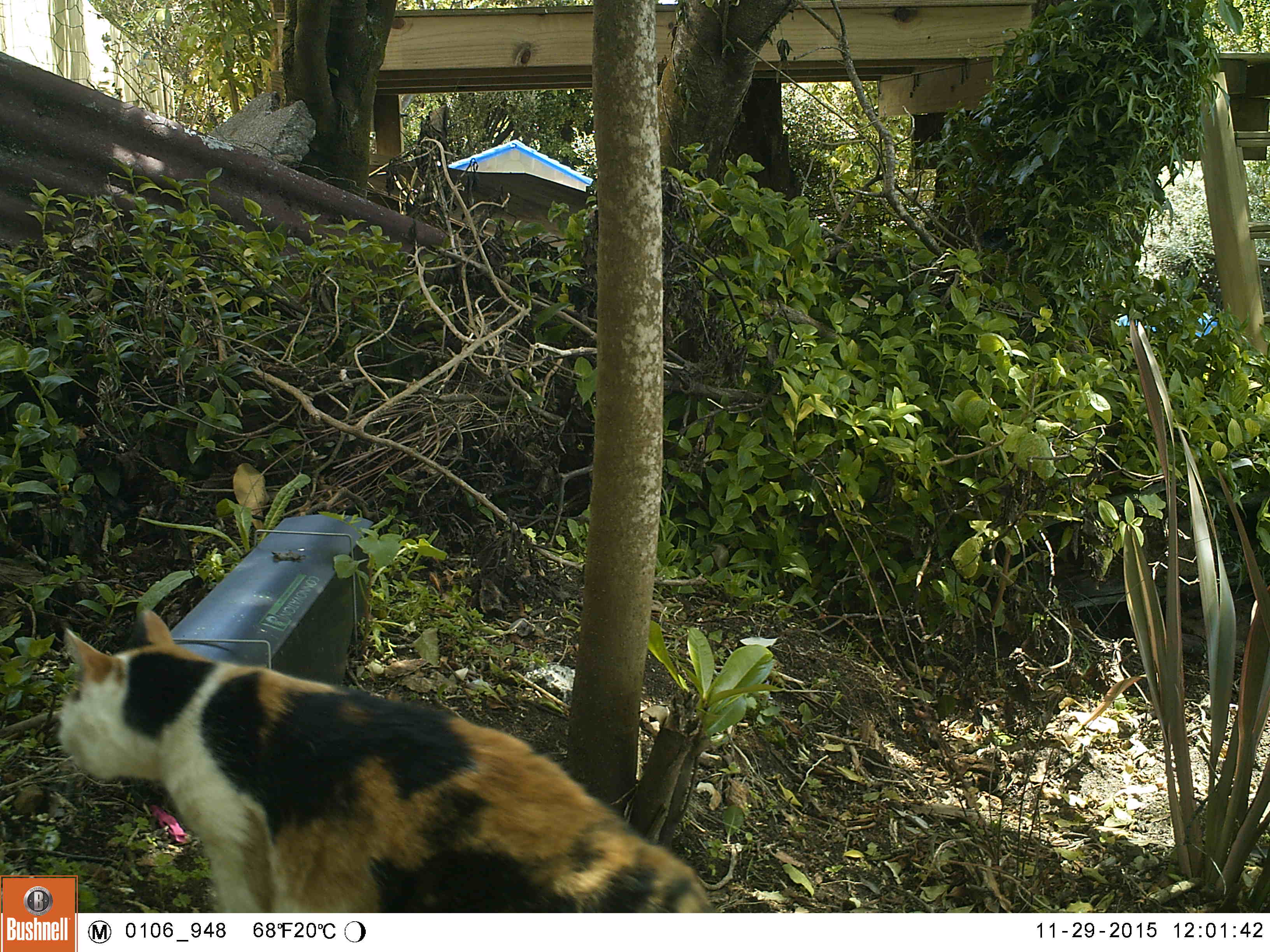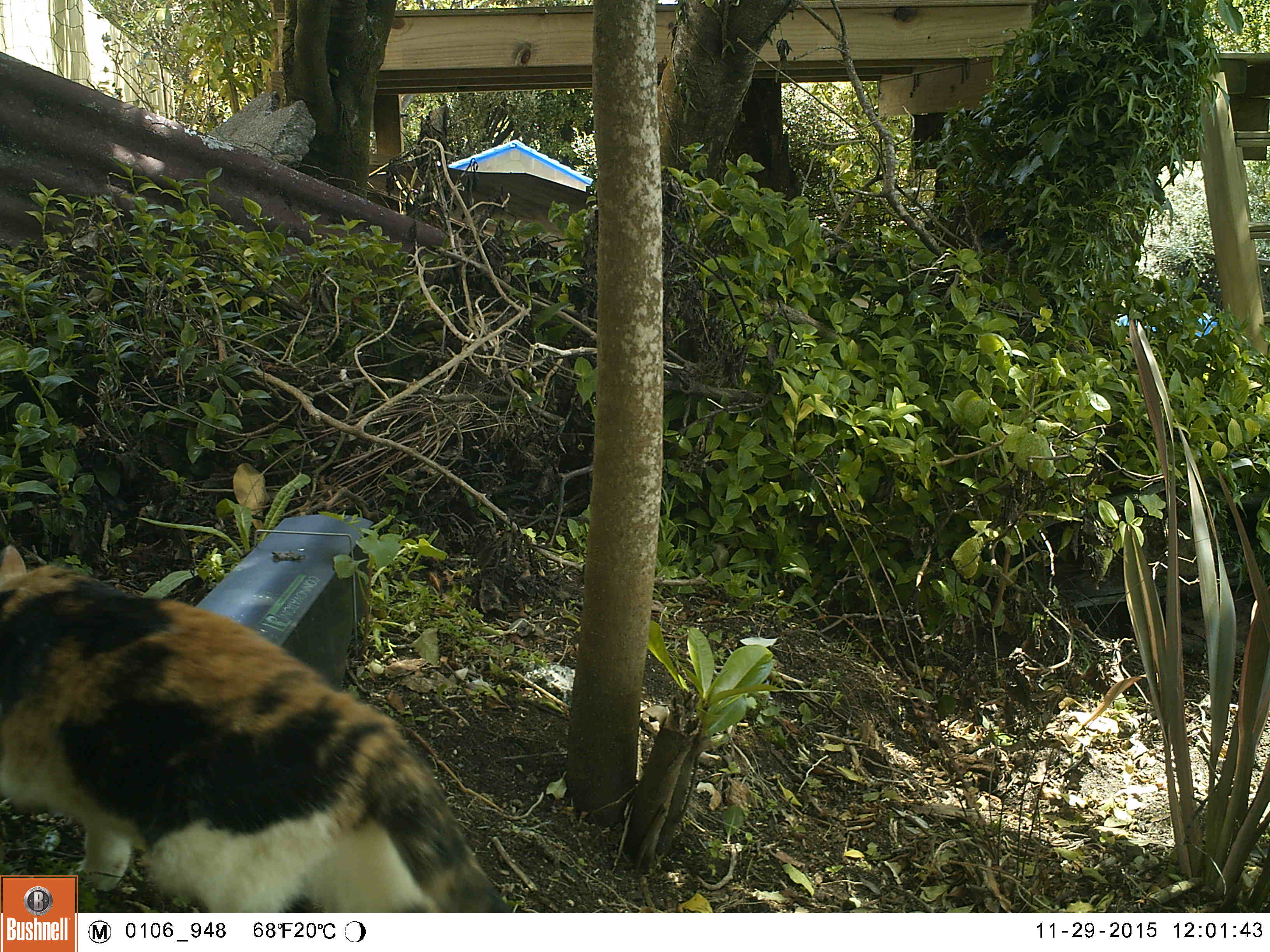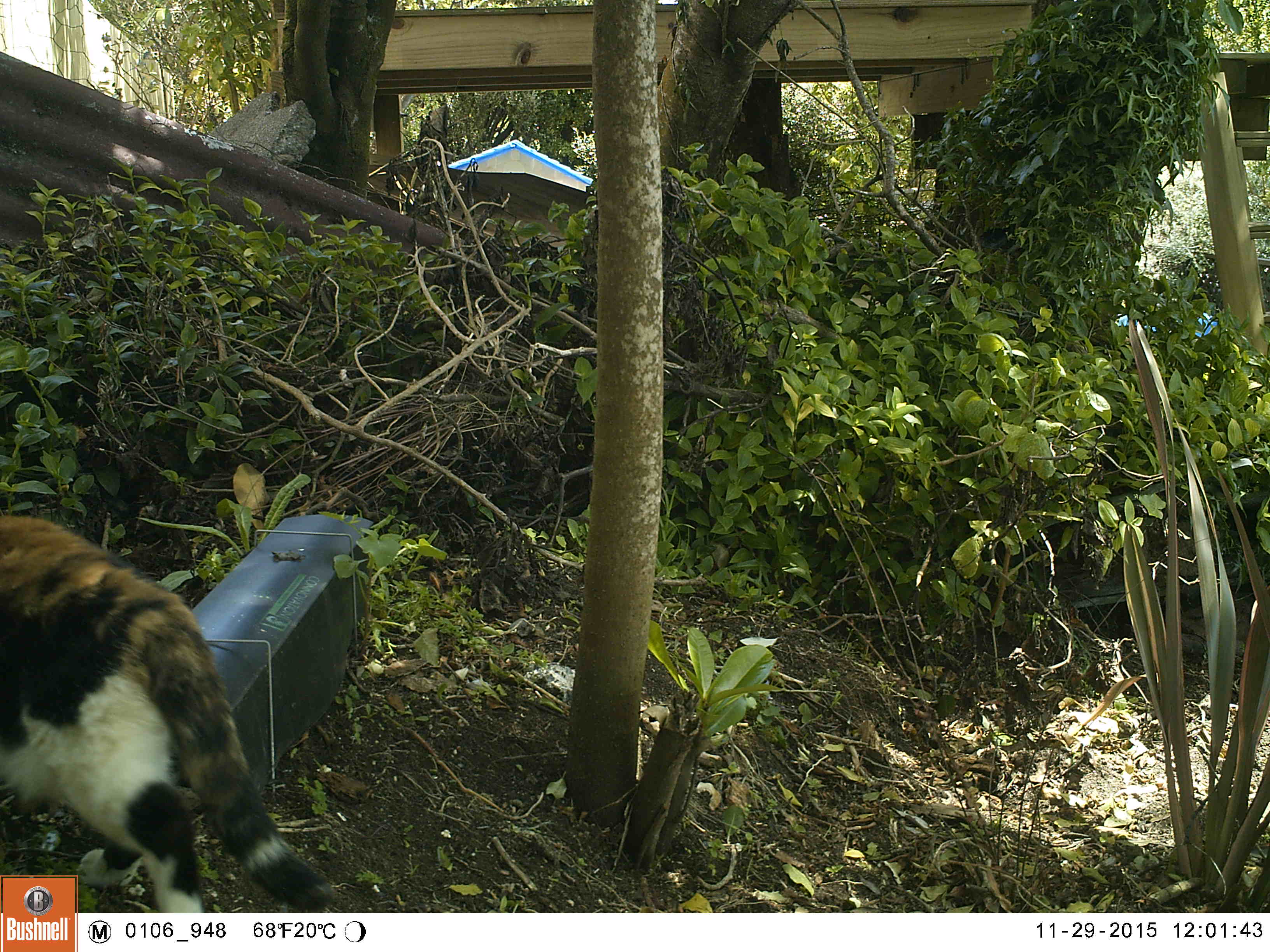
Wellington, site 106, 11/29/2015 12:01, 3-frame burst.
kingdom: Animalia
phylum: Chordata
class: Mammalia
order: Carnivora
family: Felidae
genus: Felis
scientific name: Felis catus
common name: cat